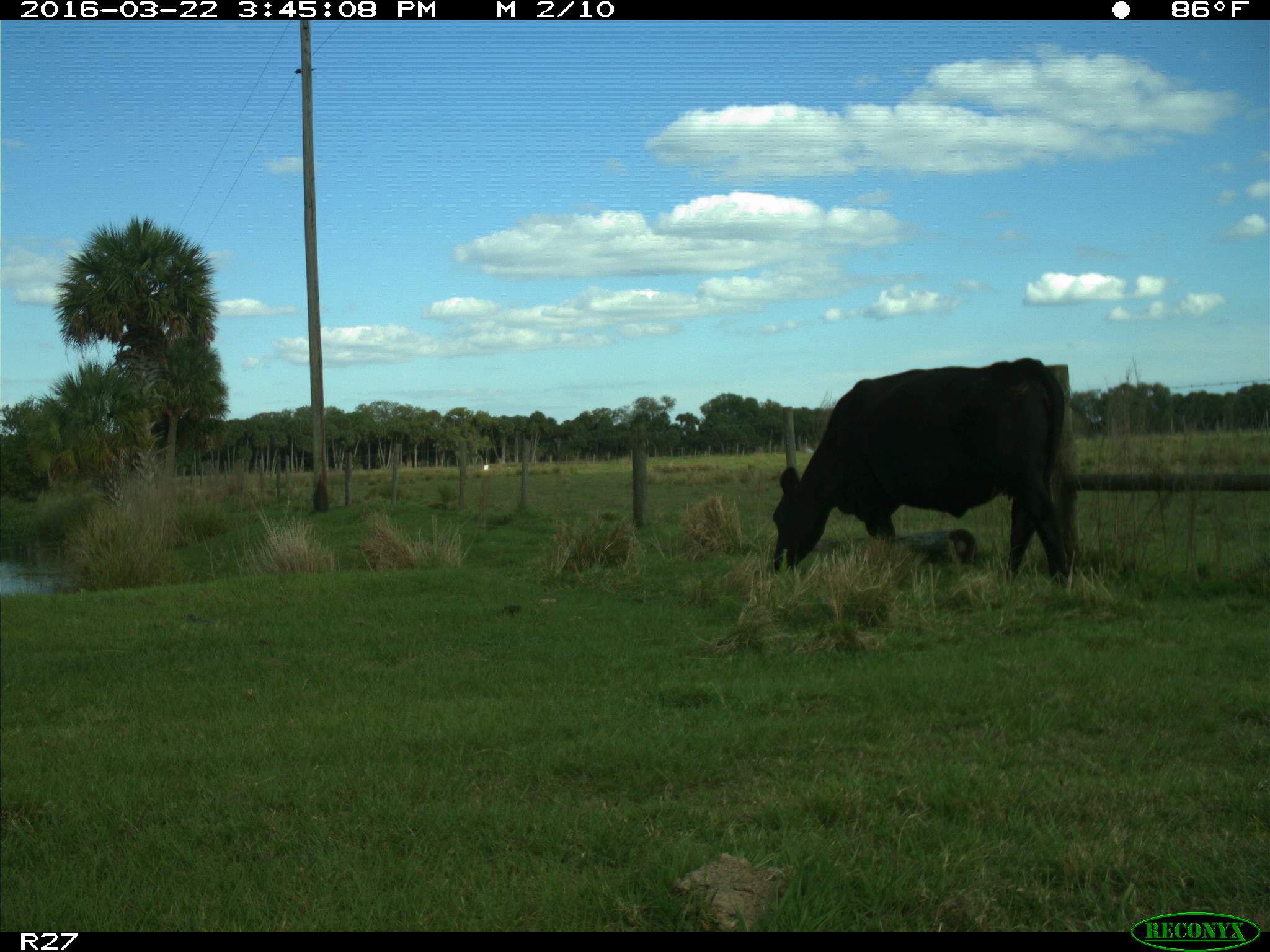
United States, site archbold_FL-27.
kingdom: Animalia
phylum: Chordata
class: Mammalia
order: Artiodactyla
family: Bovidae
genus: Bos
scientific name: Bos taurus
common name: domestic cow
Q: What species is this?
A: Bos taurus (domestic cow).